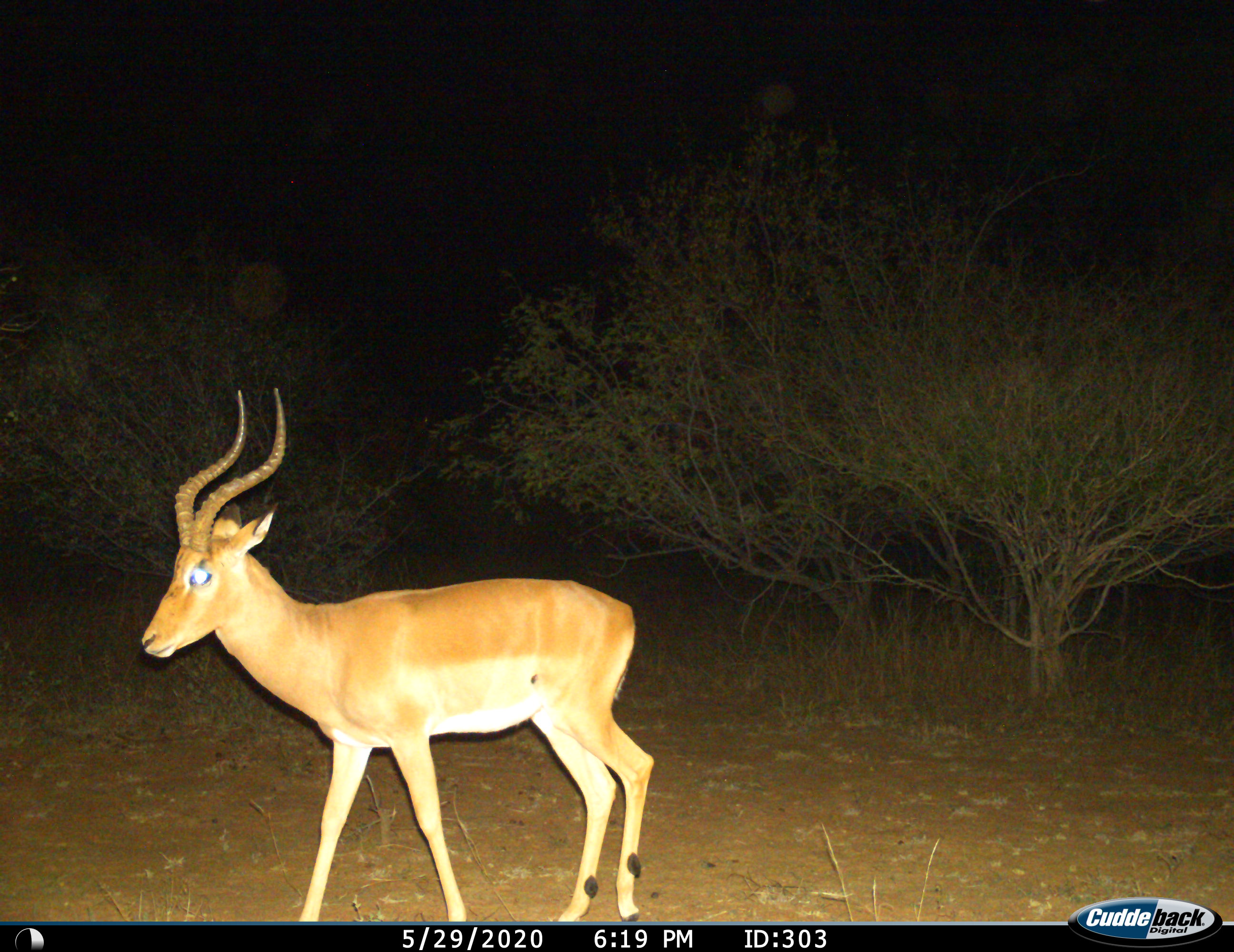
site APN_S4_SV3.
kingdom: Animalia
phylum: Chordata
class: Mammalia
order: Artiodactyla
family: Bovidae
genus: Aepyceros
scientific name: Aepyceros melampus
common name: impala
Impala (Aepyceros melampus), count 1. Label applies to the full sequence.